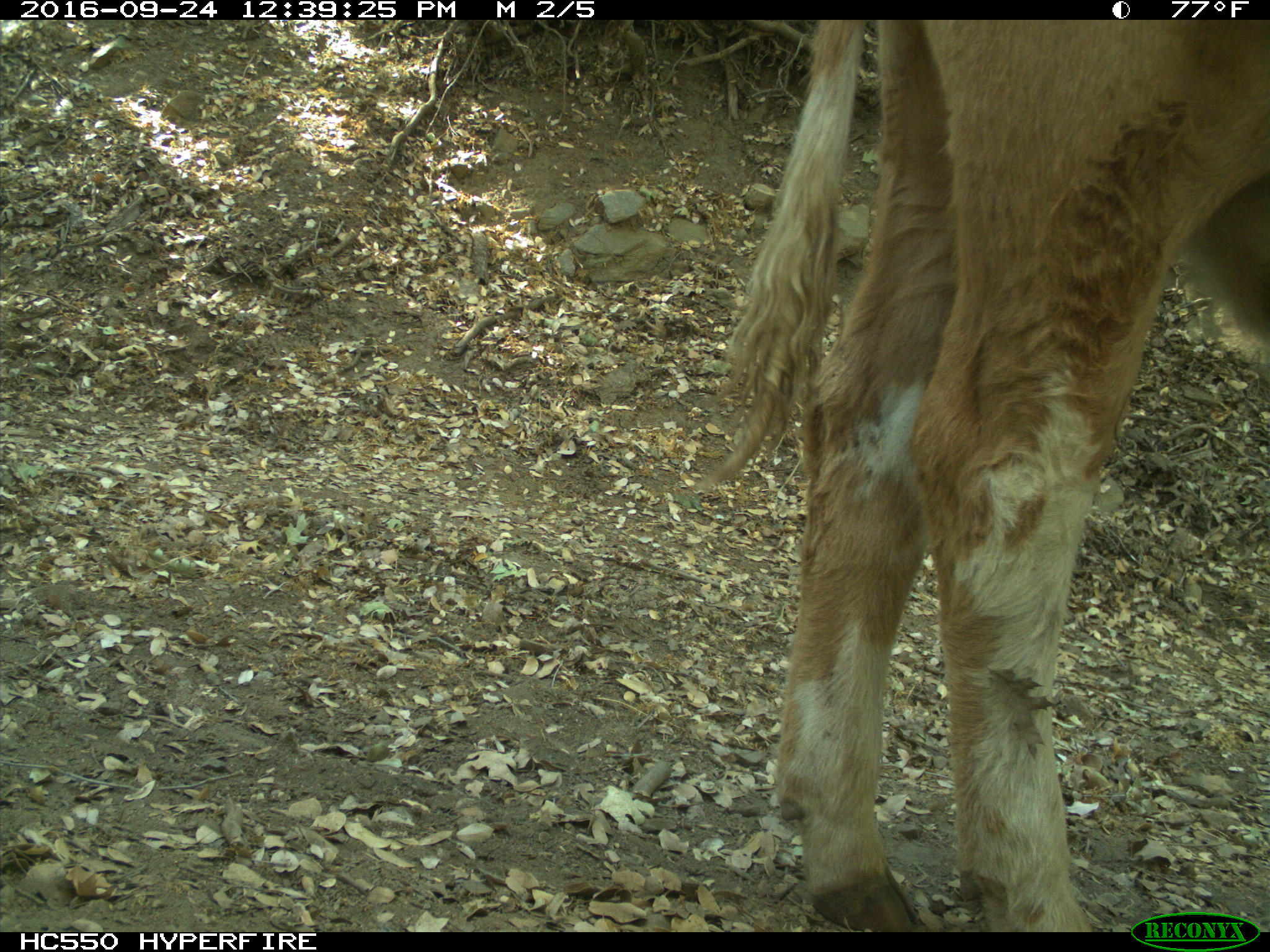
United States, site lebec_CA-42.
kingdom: Animalia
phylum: Chordata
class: Mammalia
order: Artiodactyla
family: Bovidae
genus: Bos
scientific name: Bos taurus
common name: domestic cow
Bos taurus (domestic cow).